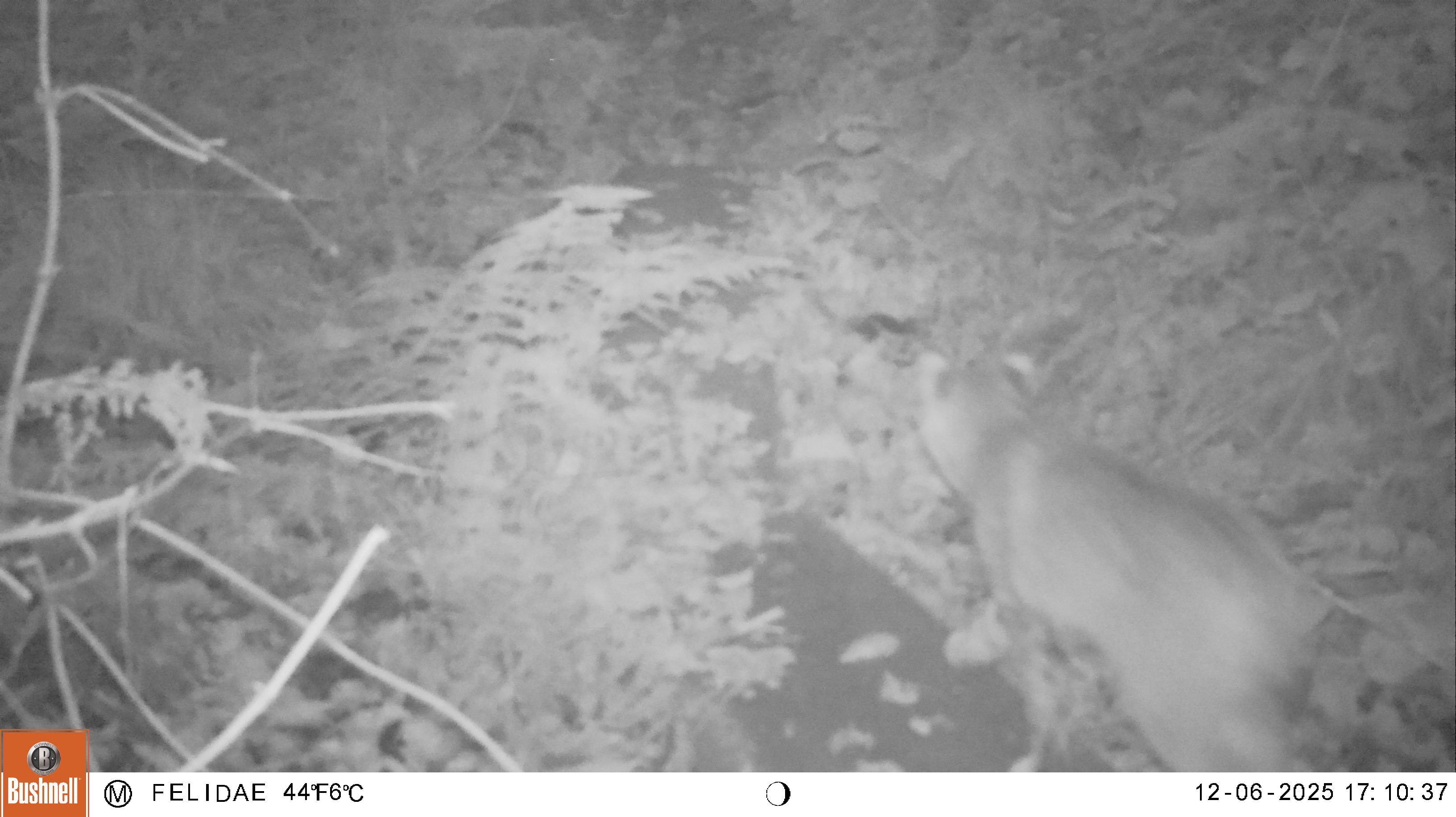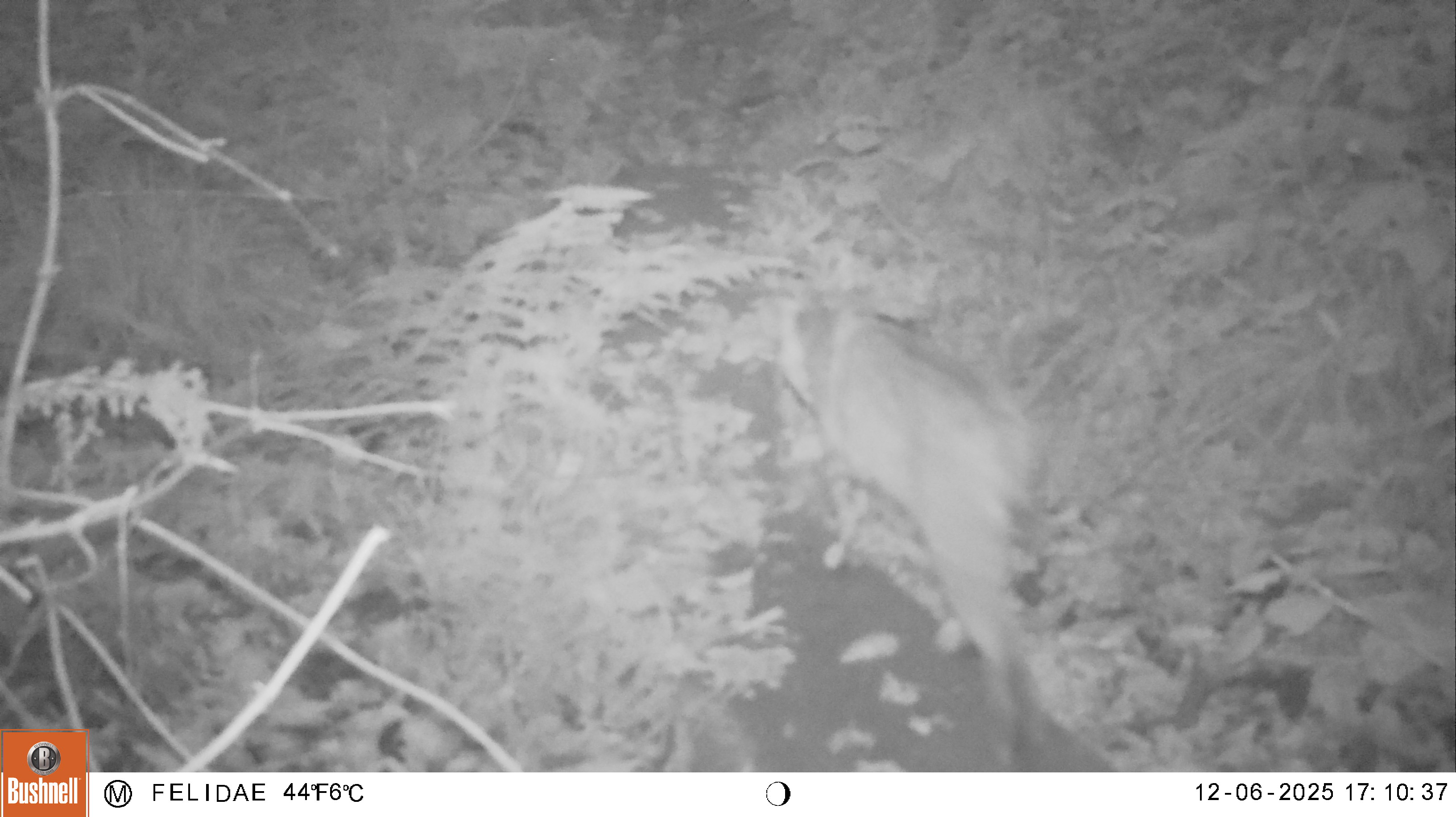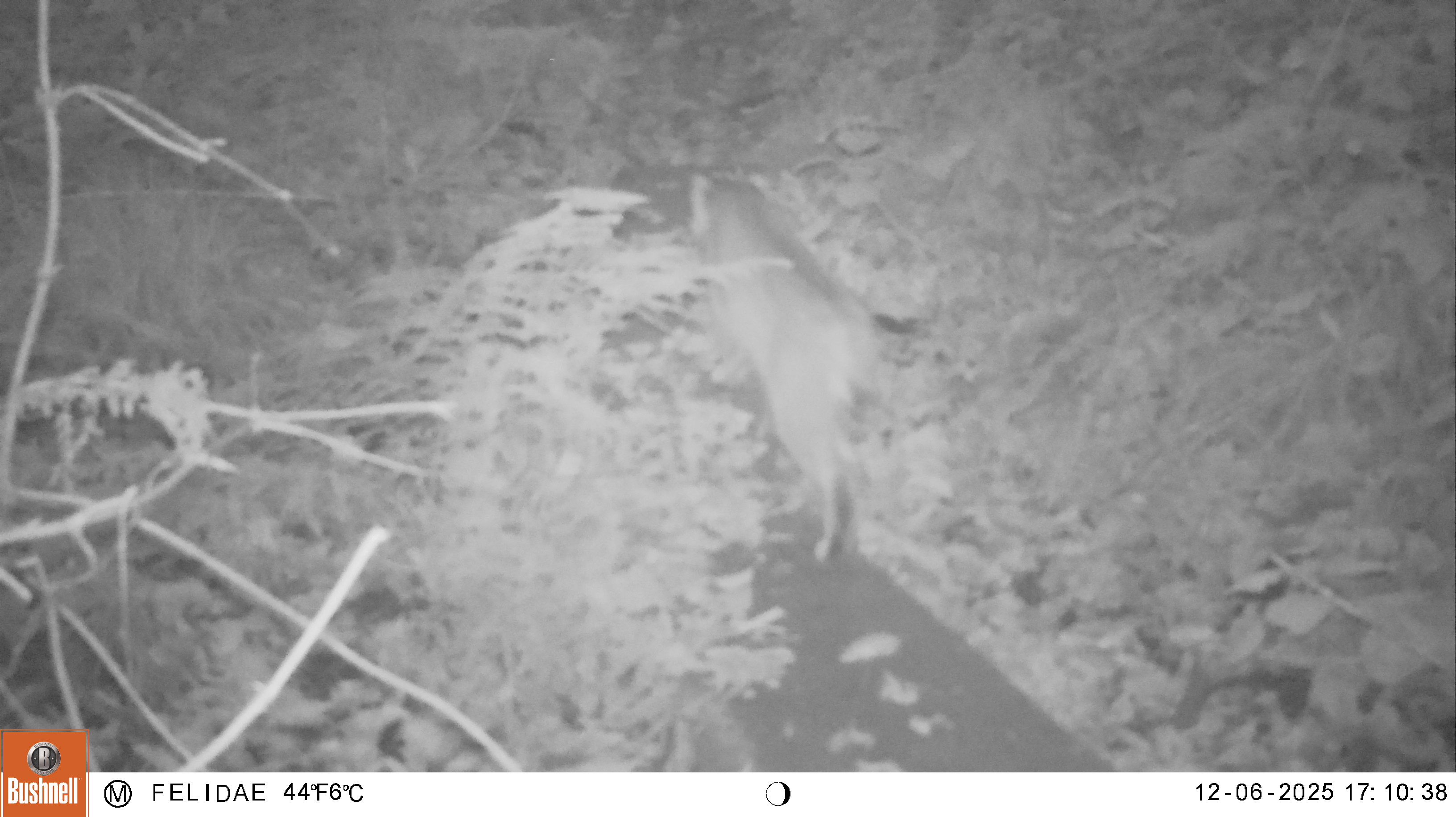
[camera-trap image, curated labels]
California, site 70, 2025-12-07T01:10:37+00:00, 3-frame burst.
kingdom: Animalia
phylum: Chordata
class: Mammalia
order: Carnivora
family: Felidae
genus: Lynx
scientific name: Lynx rufus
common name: bobcat